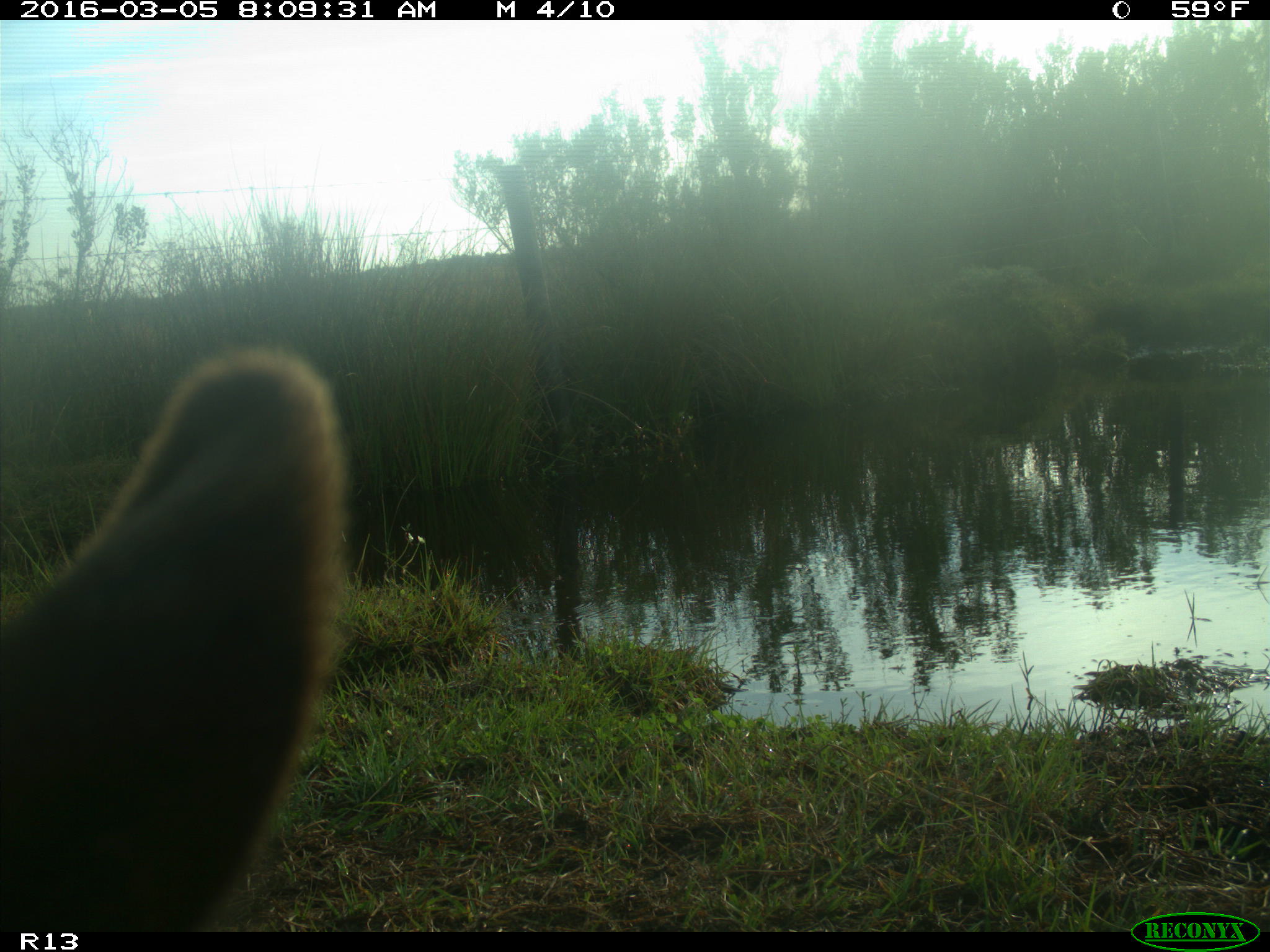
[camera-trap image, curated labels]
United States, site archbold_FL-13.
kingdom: Animalia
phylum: Chordata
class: Mammalia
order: Artiodactyla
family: Bovidae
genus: Bos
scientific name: Bos taurus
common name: domestic cow